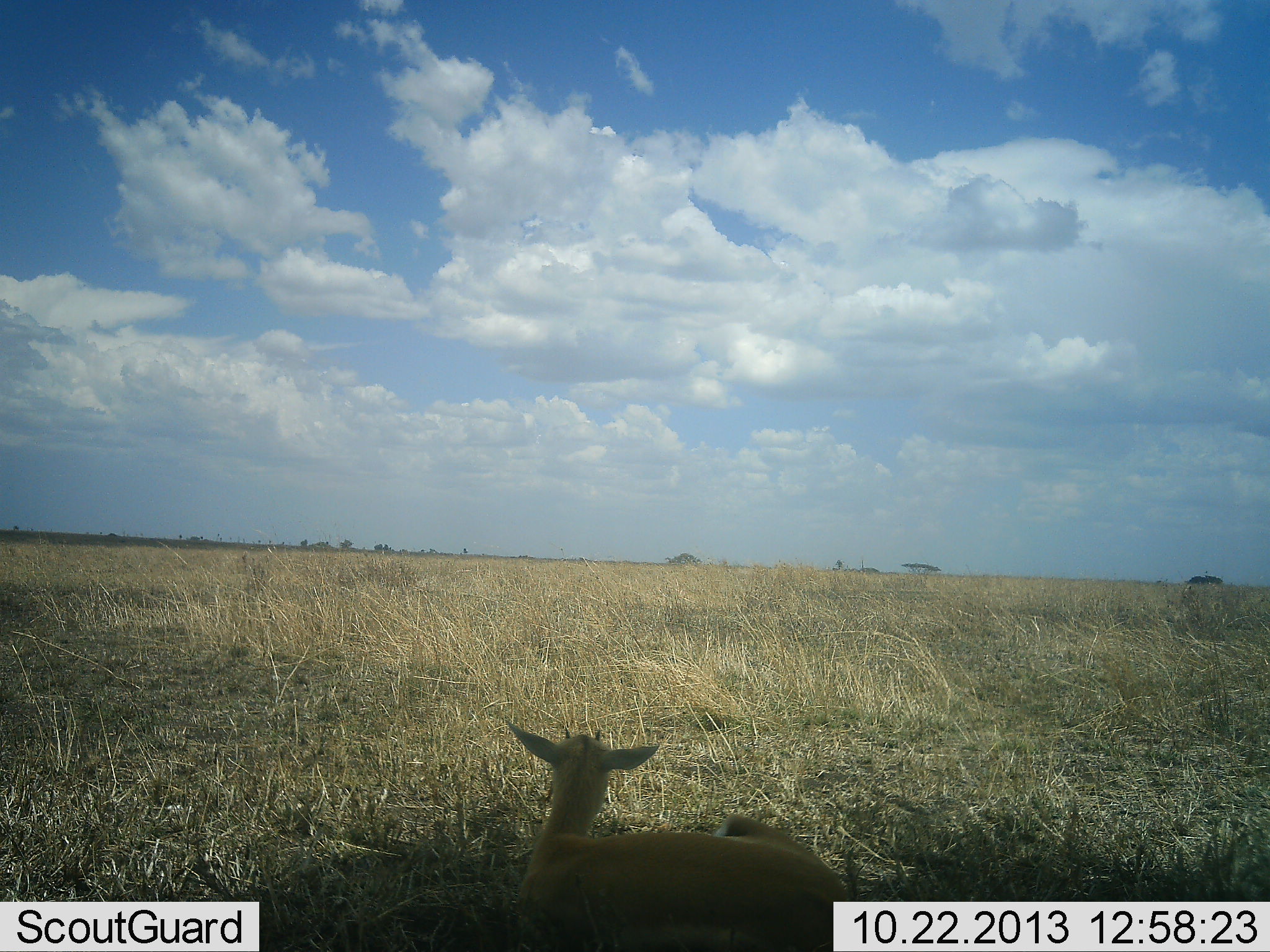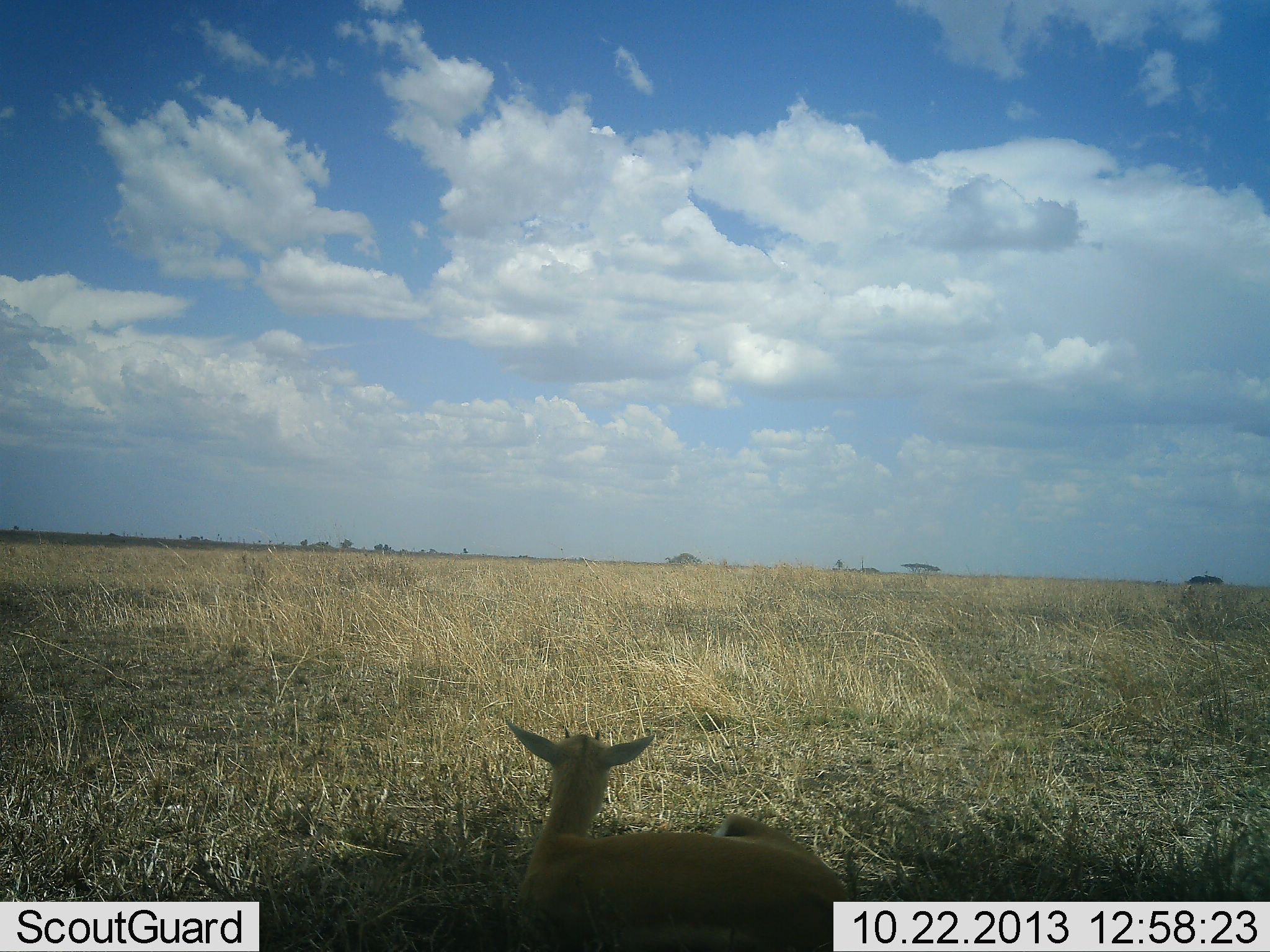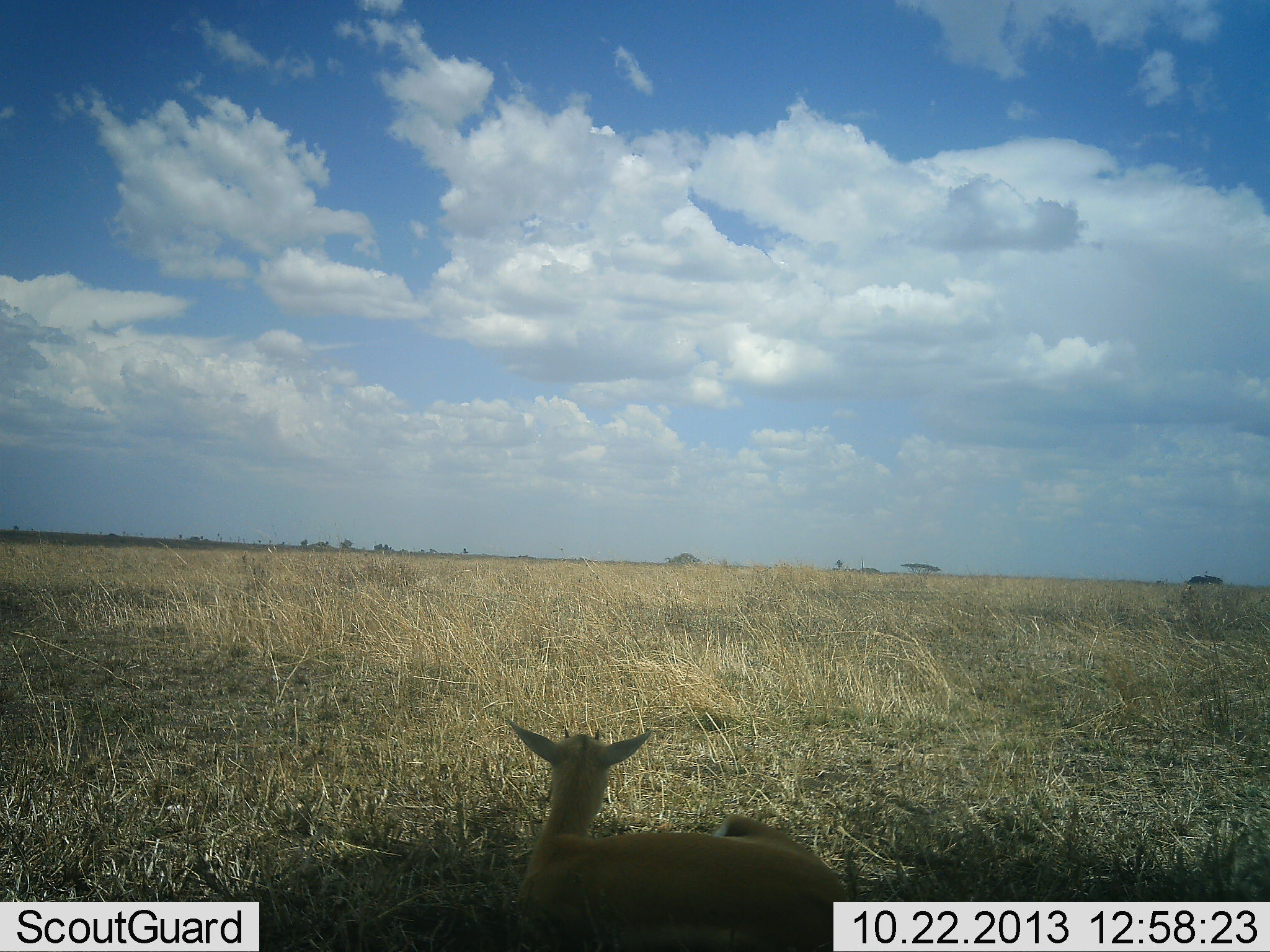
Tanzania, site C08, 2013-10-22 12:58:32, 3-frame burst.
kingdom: Animalia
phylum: Chordata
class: Mammalia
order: Artiodactyla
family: Bovidae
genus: Eudorcas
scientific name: Eudorcas thomsonii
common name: thomson's gazelle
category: gazellethomsons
Gazellethomsons (thomson's gazelle) (Eudorcas thomsonii), count 1. Behavior (volunteer vote fractions): standing 0%, resting 100%, moving 0%, interacting 0%. Young present (vote fraction): 40%. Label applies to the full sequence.